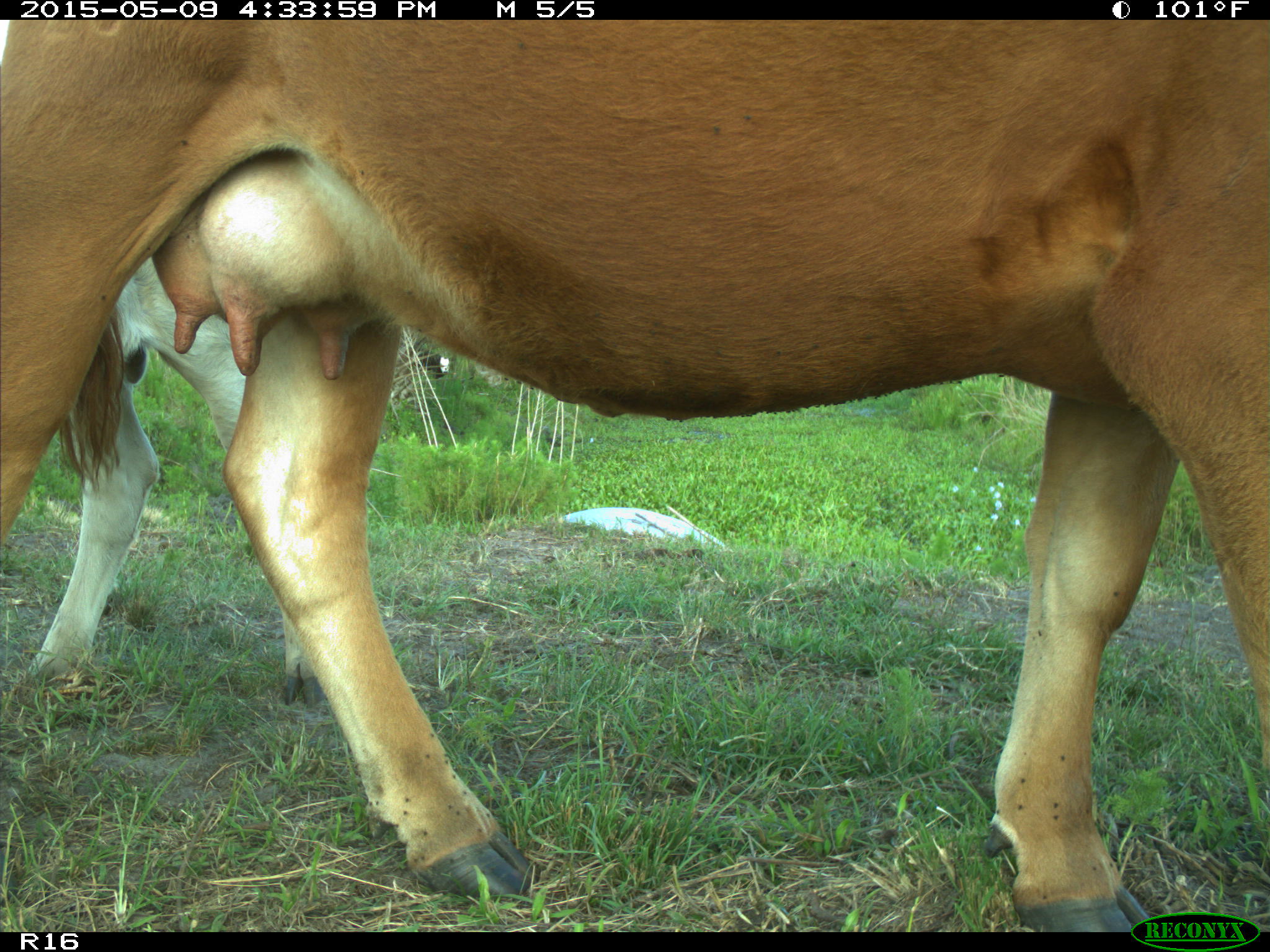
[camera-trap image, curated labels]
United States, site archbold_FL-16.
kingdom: Animalia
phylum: Chordata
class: Mammalia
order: Artiodactyla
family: Bovidae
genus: Bos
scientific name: Bos taurus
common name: domestic cow